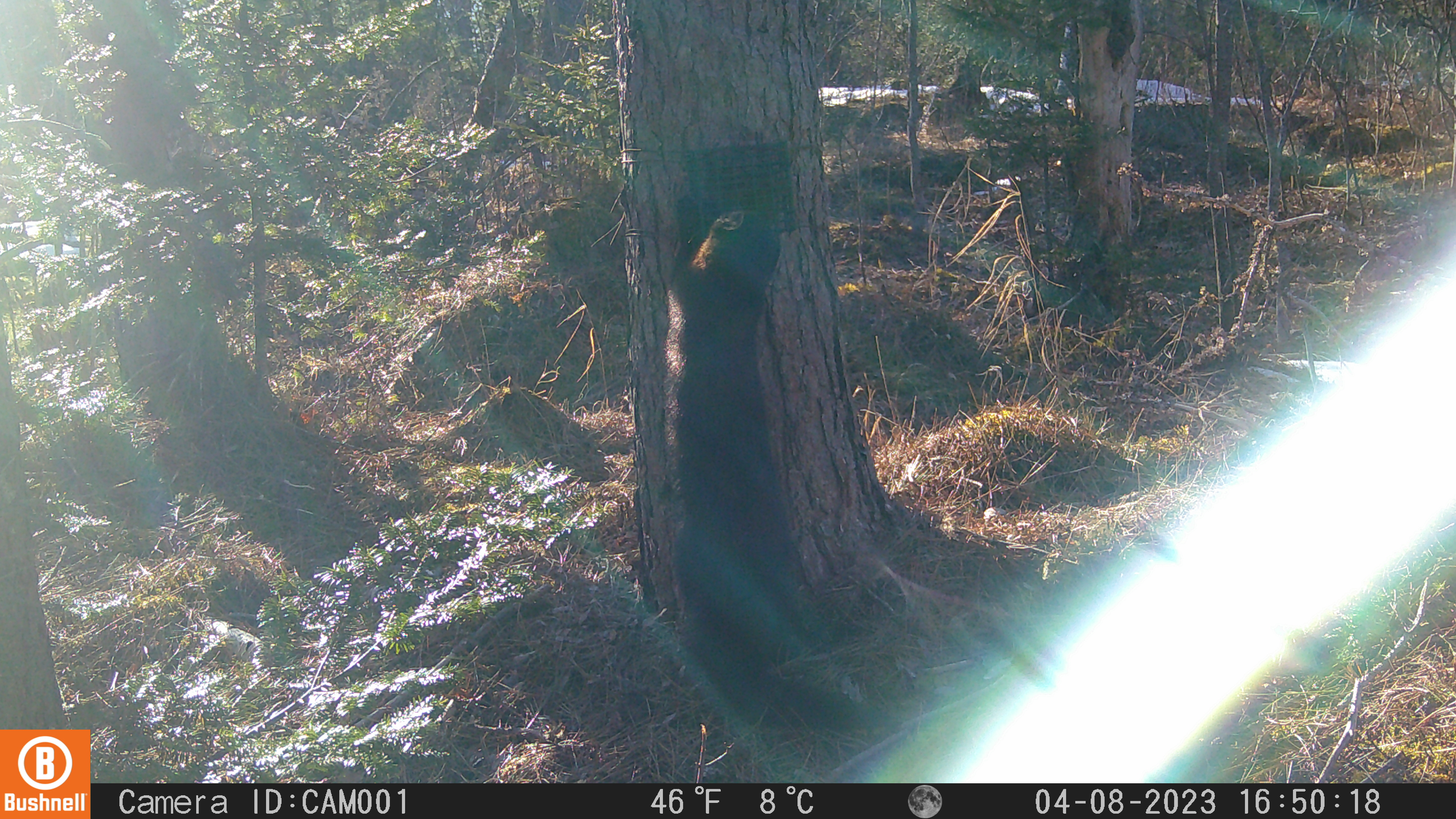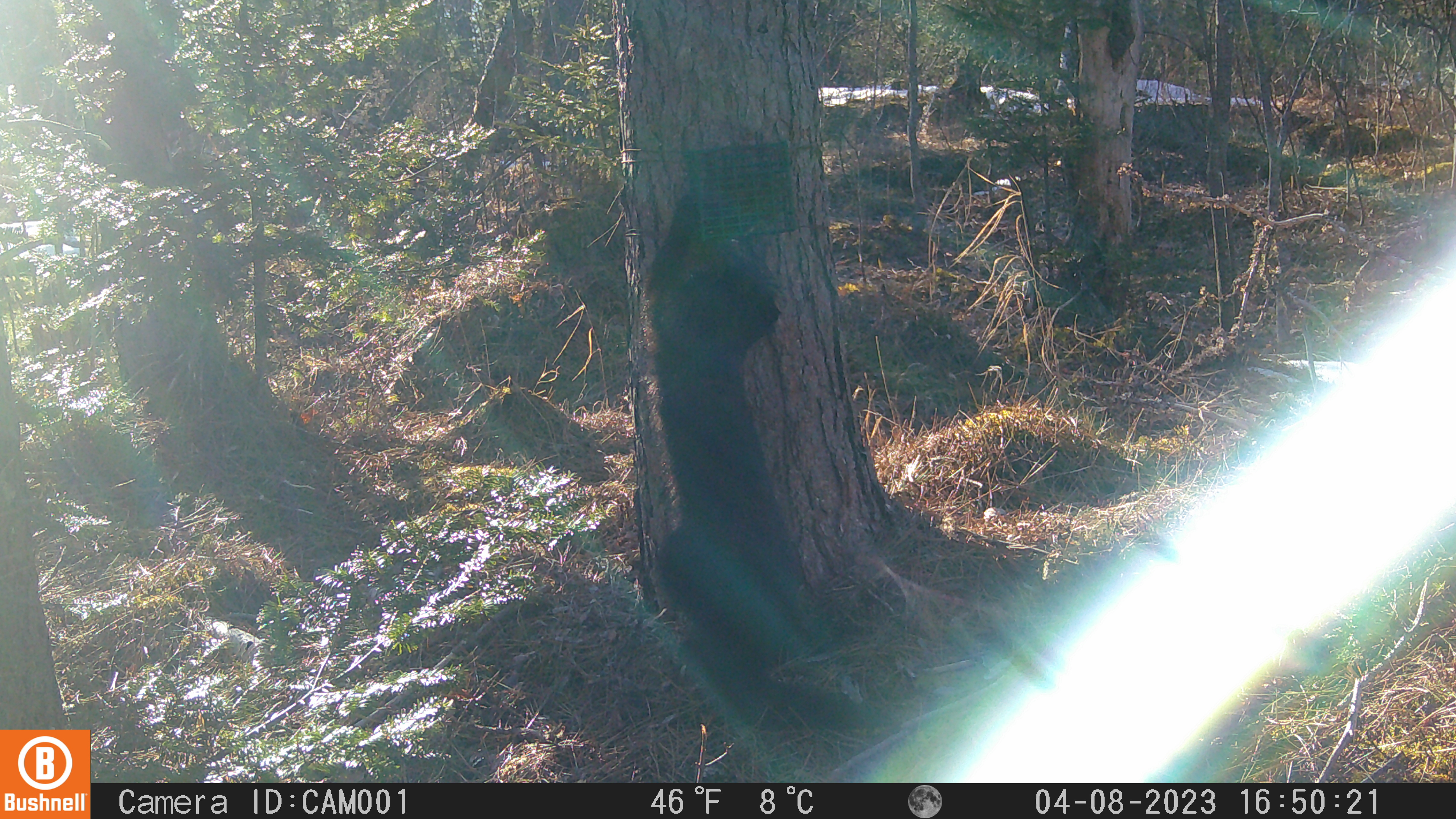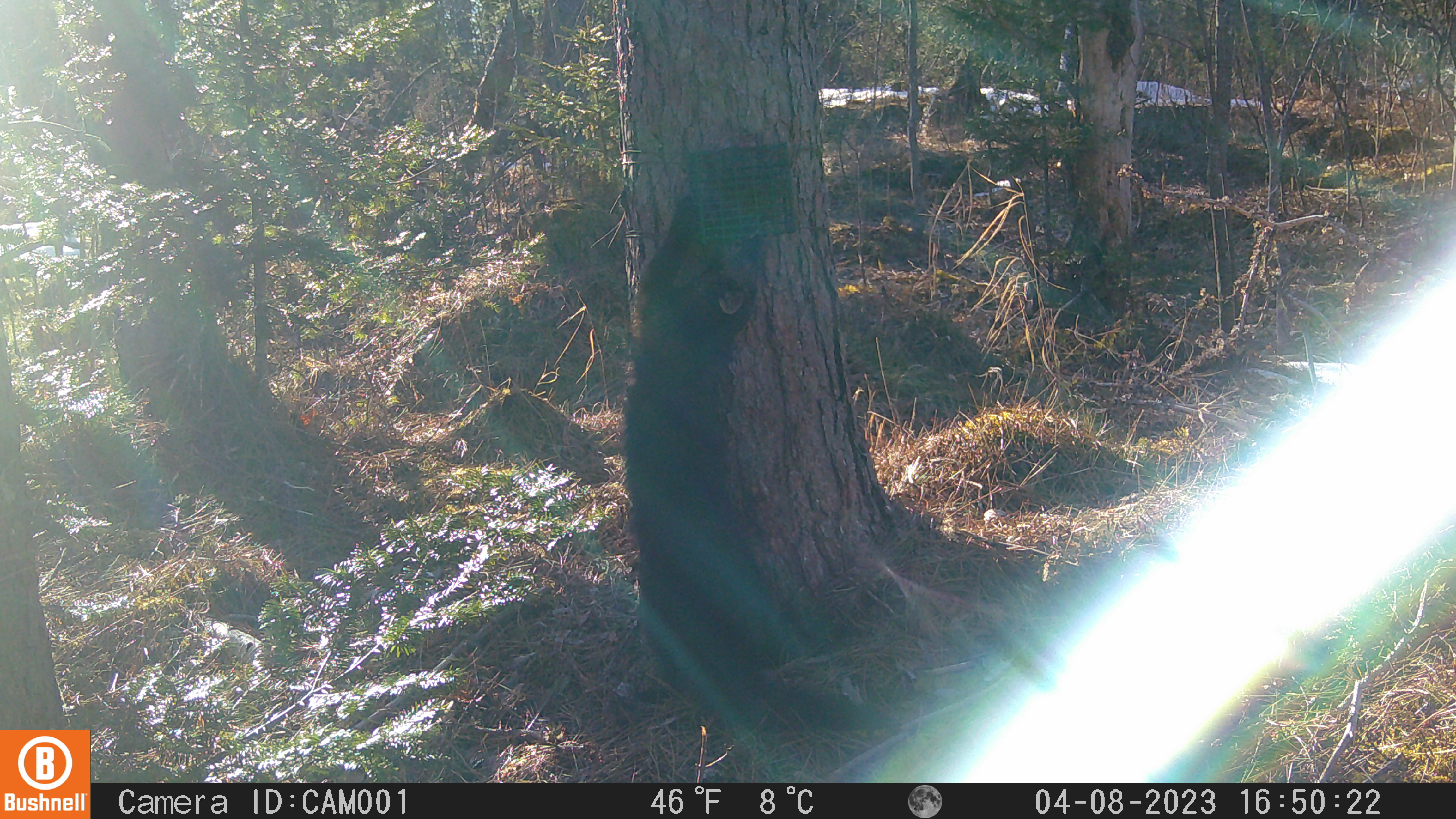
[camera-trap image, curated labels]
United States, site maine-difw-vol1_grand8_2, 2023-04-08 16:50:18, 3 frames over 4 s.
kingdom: Animalia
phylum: Chordata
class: Mammalia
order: Carnivora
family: Mustelidae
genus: Pekania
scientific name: Pekania pennanti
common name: fisher